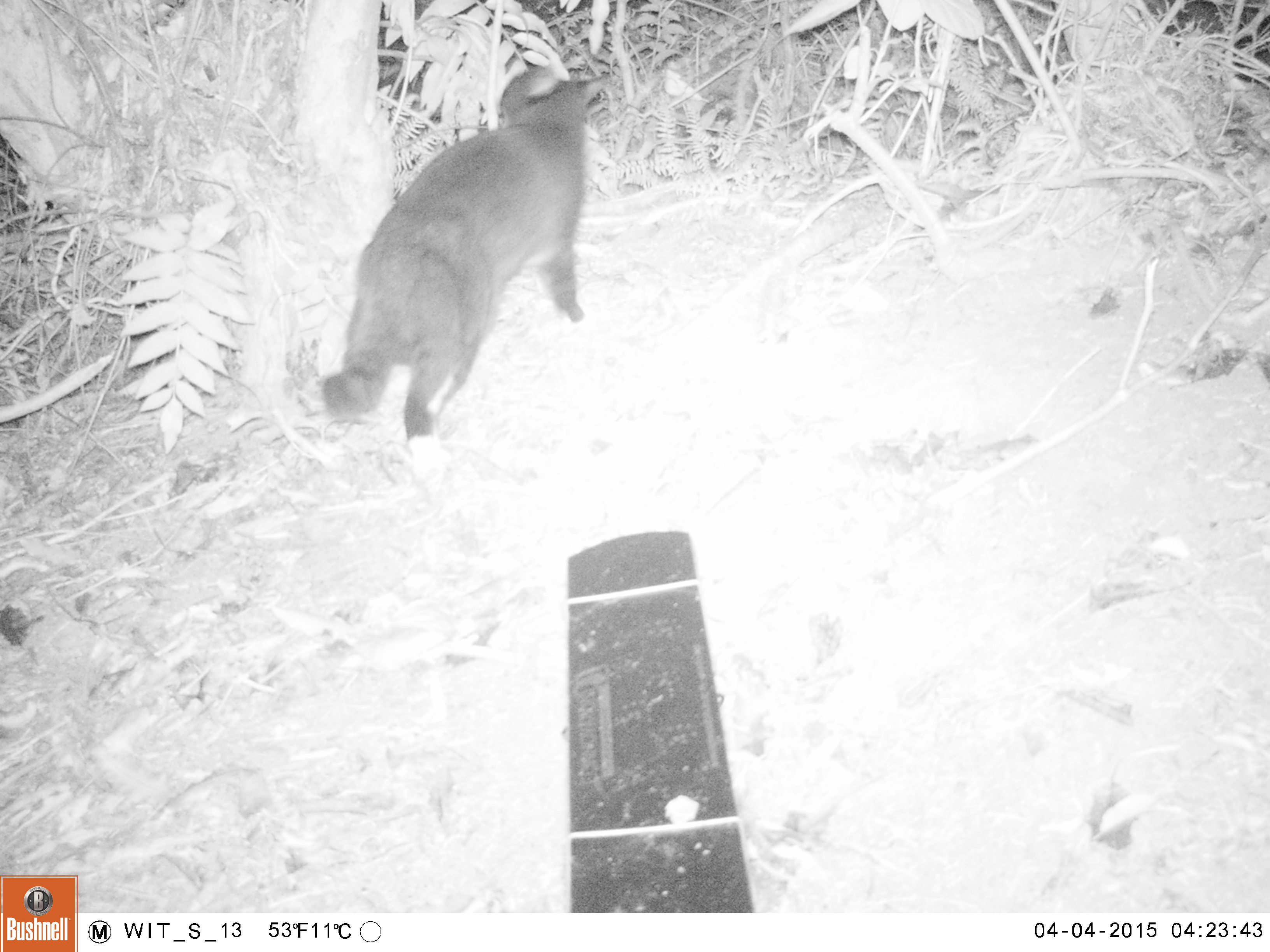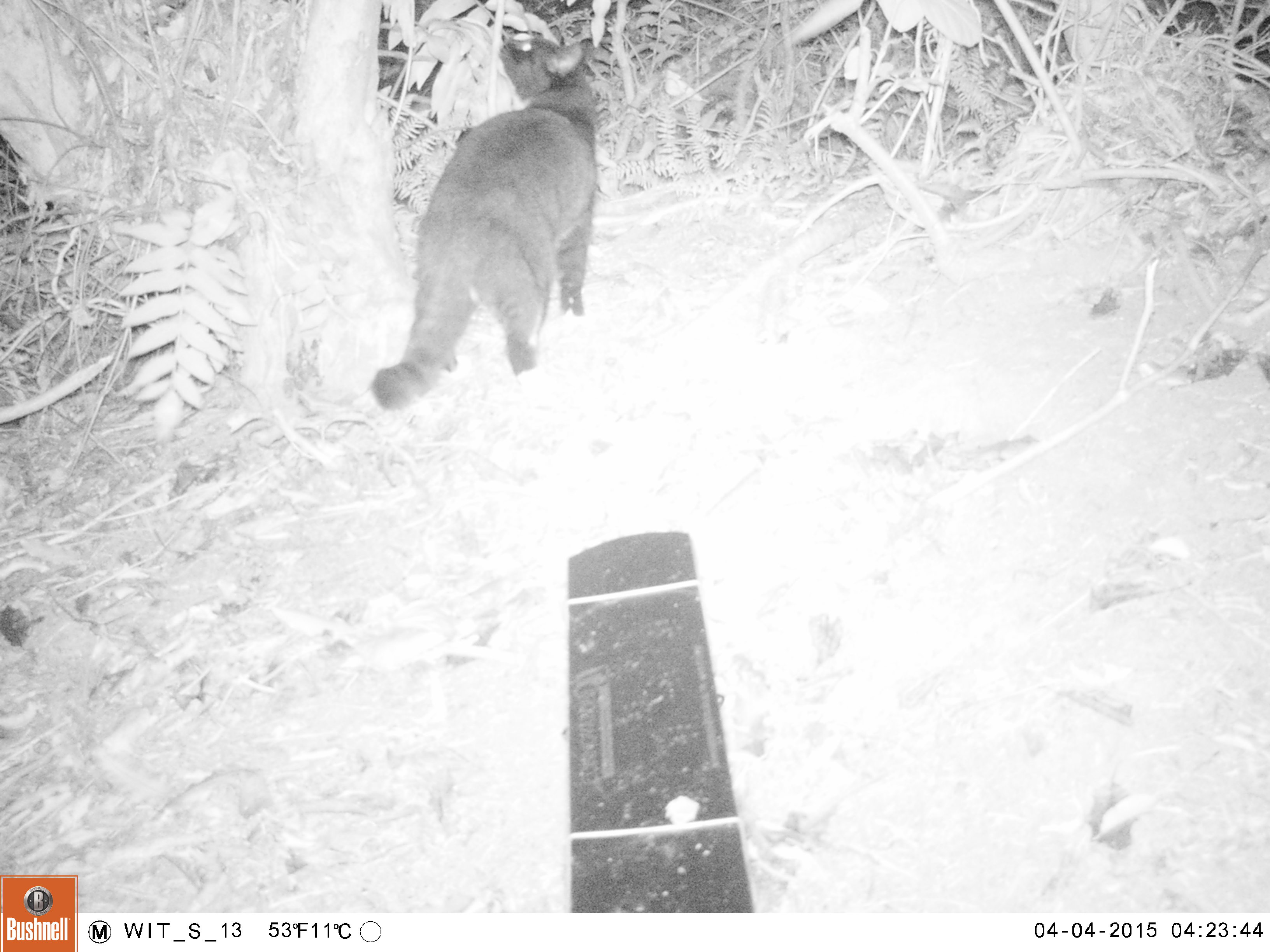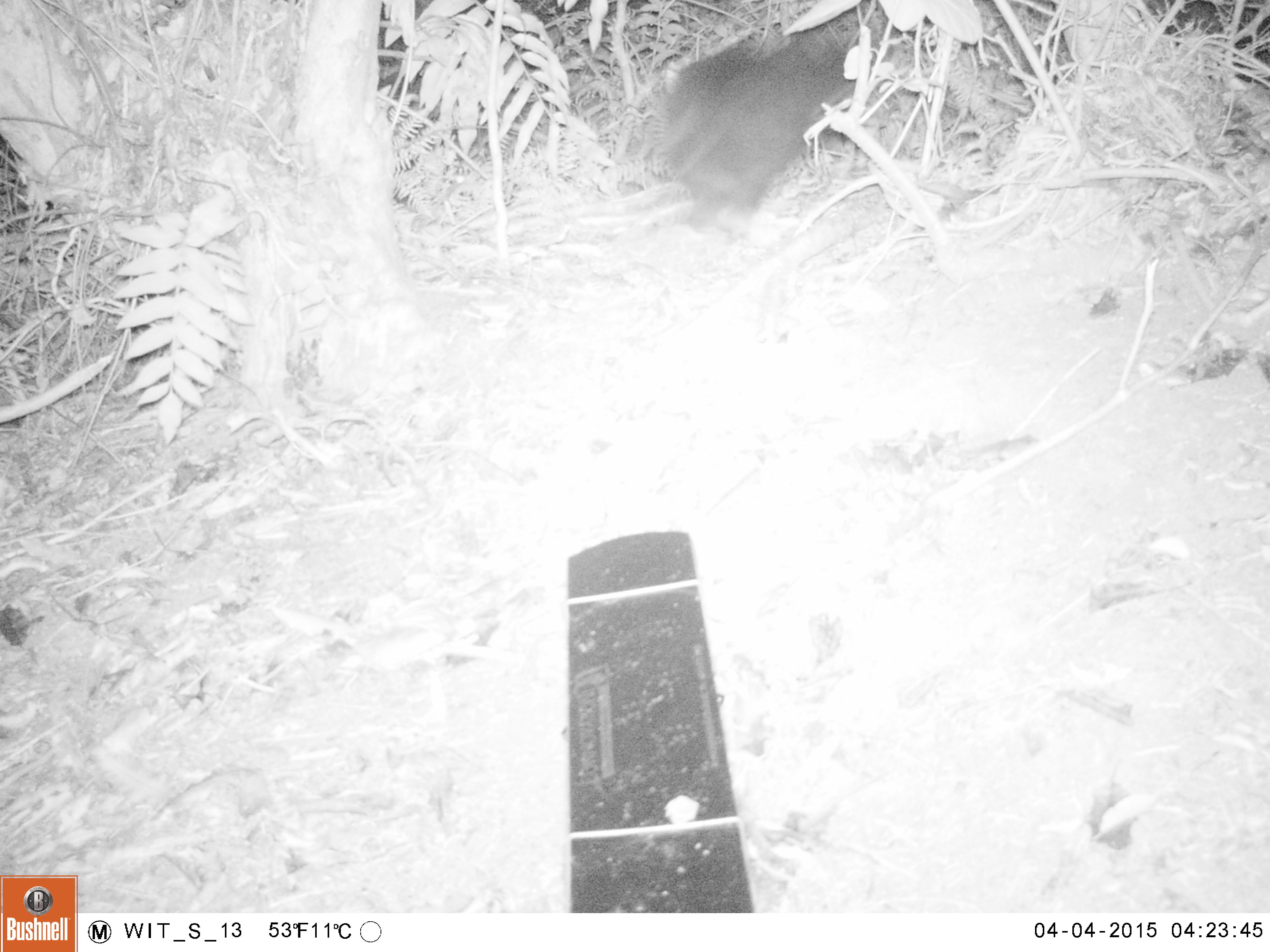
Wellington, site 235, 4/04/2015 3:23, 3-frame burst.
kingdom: Animalia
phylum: Chordata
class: Mammalia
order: Carnivora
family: Felidae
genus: Felis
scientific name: Felis catus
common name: cat